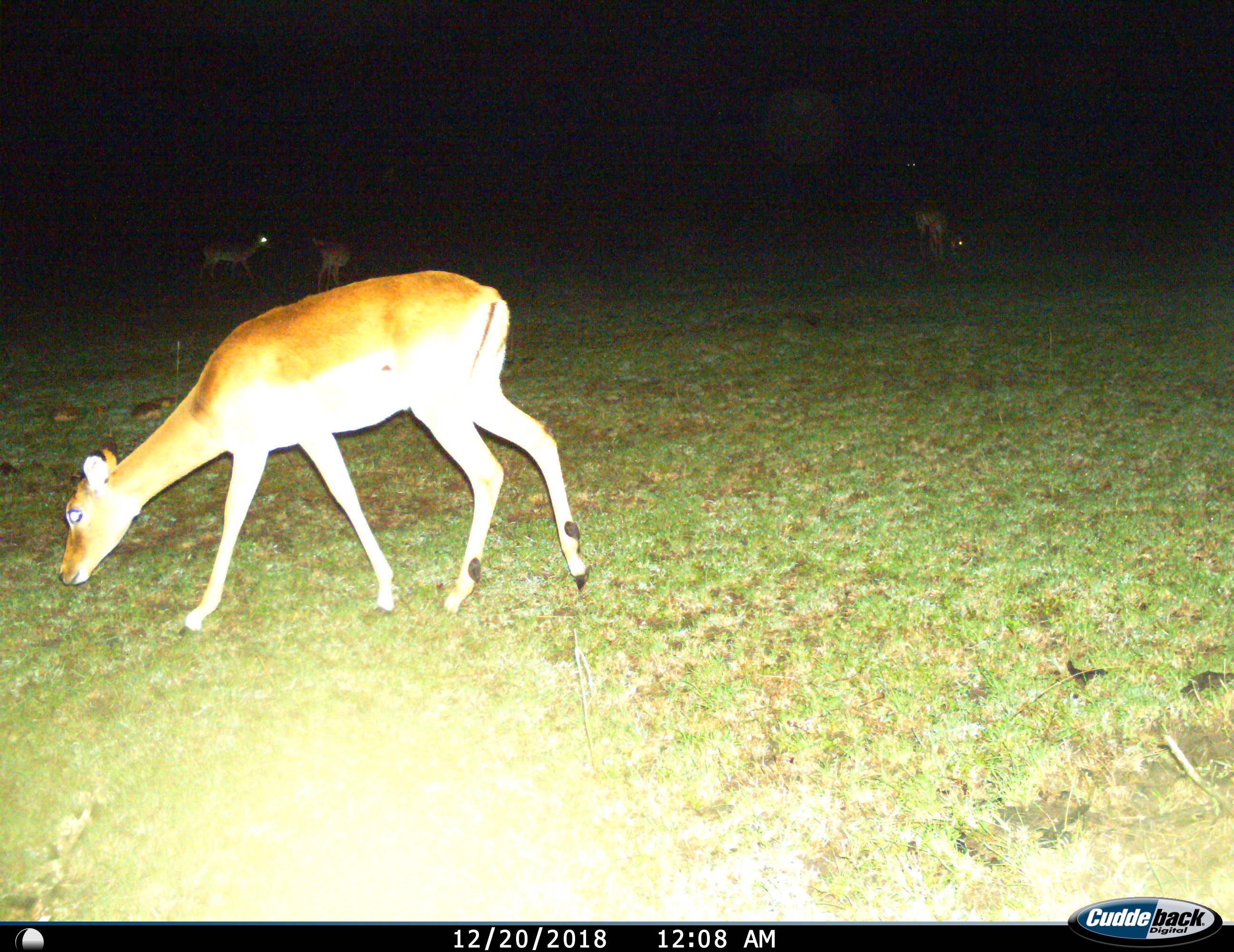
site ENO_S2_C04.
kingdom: Animalia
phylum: Chordata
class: Mammalia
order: Artiodactyla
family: Bovidae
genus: Aepyceros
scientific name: Aepyceros melampus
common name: impala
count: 4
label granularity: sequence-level